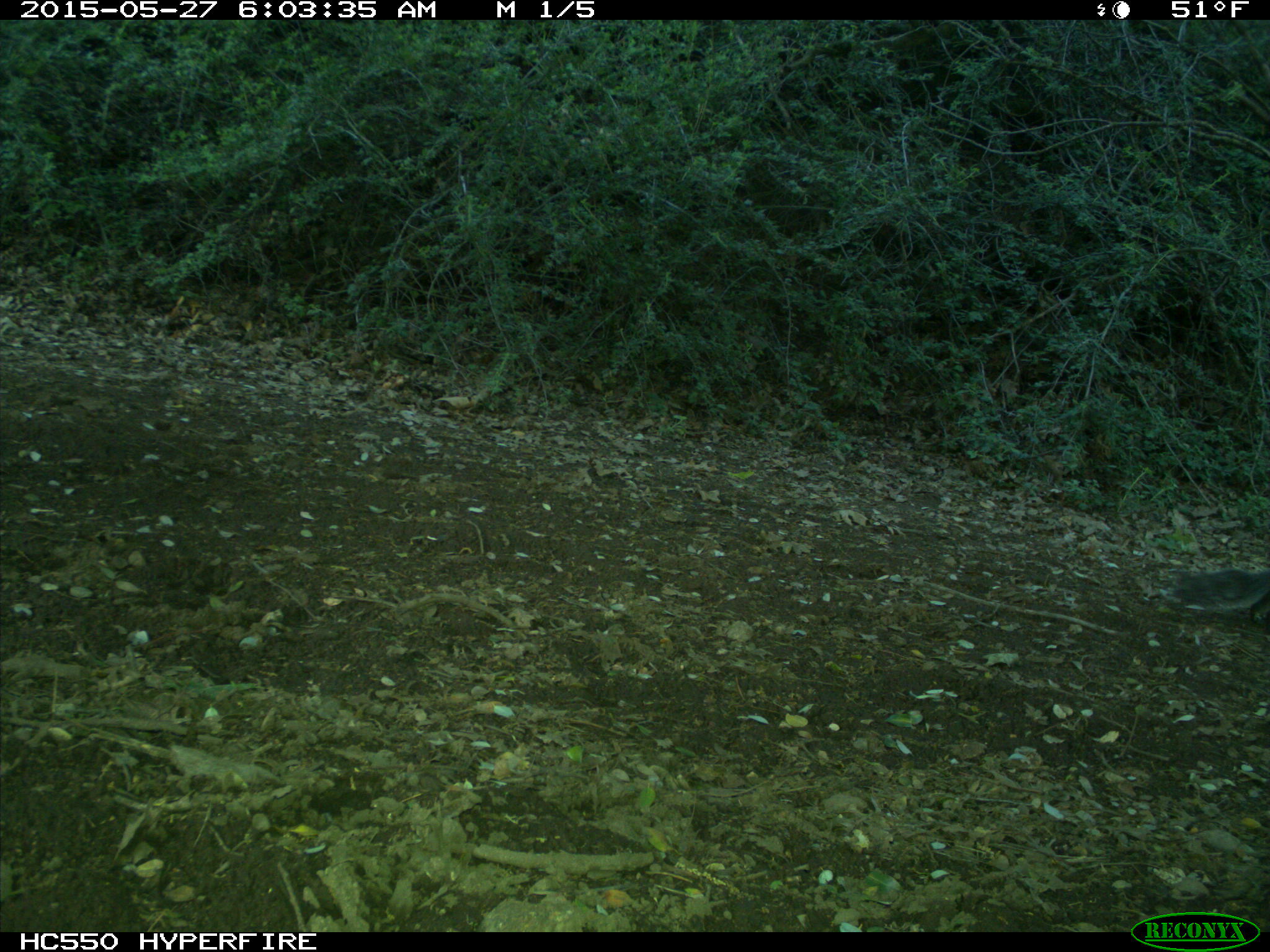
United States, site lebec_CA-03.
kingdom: Animalia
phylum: Chordata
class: Mammalia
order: Rodentia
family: Sciuridae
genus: Sciurus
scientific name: Sciurus carolinensis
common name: eastern gray squirrel